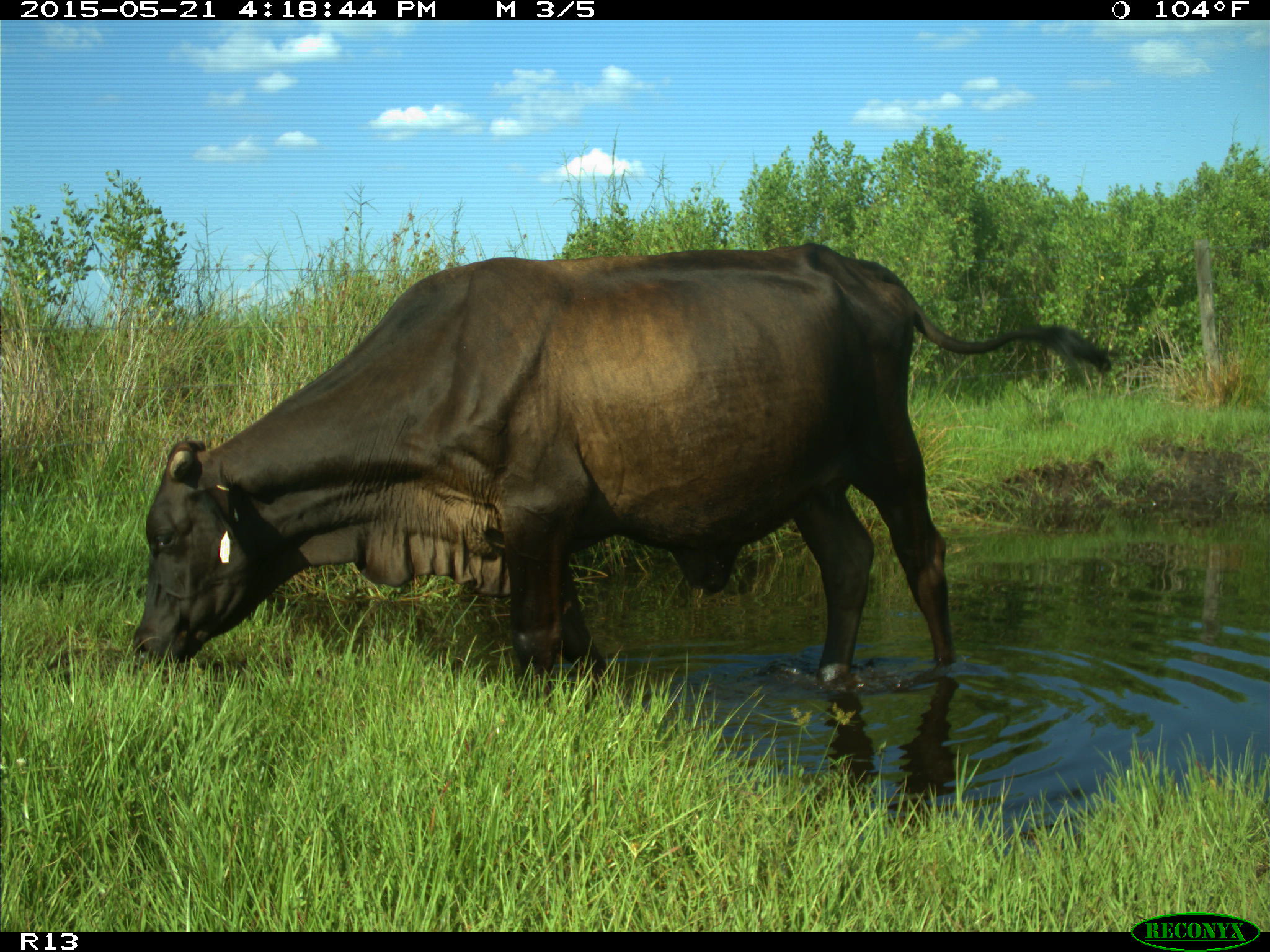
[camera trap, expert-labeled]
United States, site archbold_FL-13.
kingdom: Animalia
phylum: Chordata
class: Mammalia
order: Artiodactyla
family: Bovidae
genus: Bos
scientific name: Bos taurus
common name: domestic cow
Bos taurus (domestic cow).